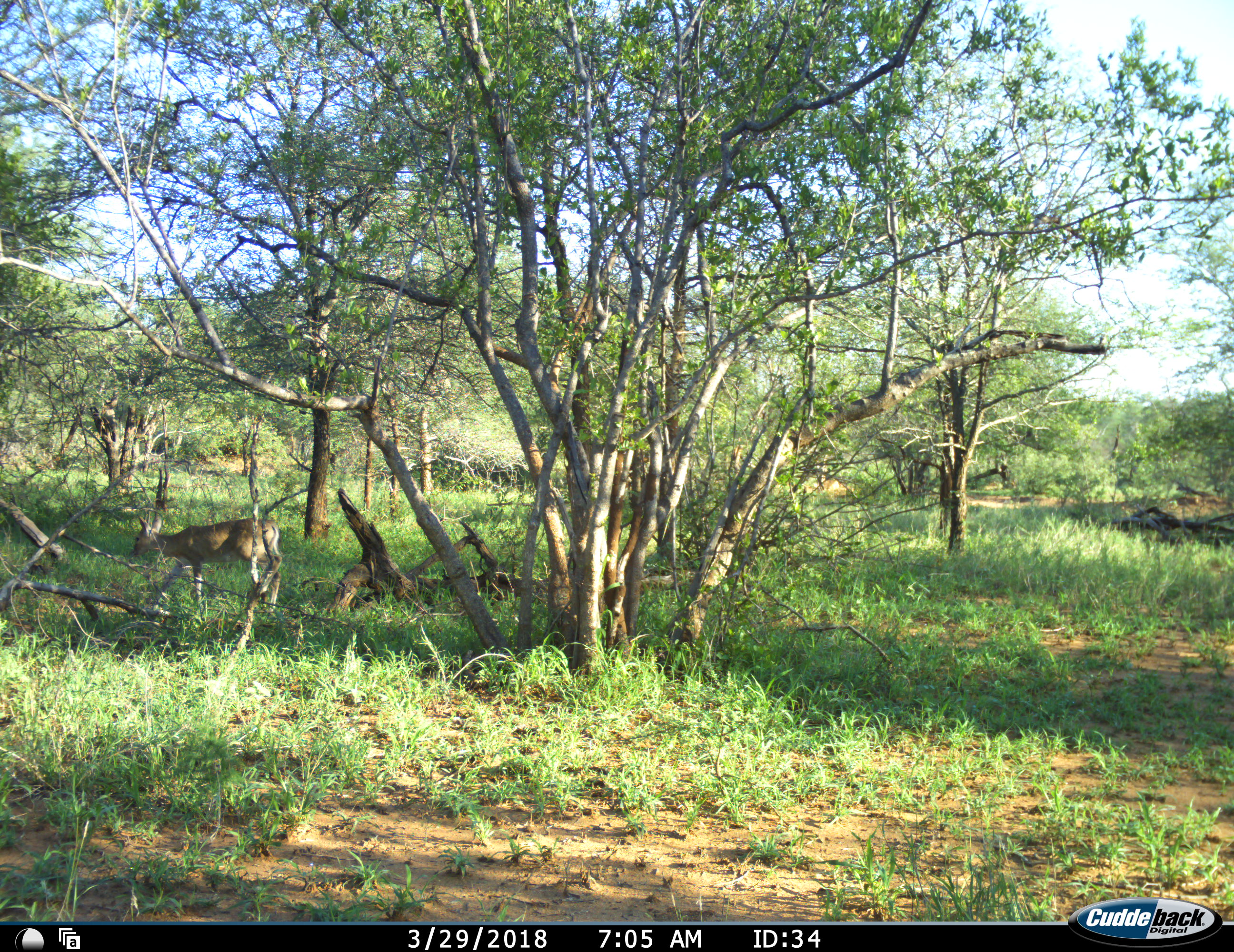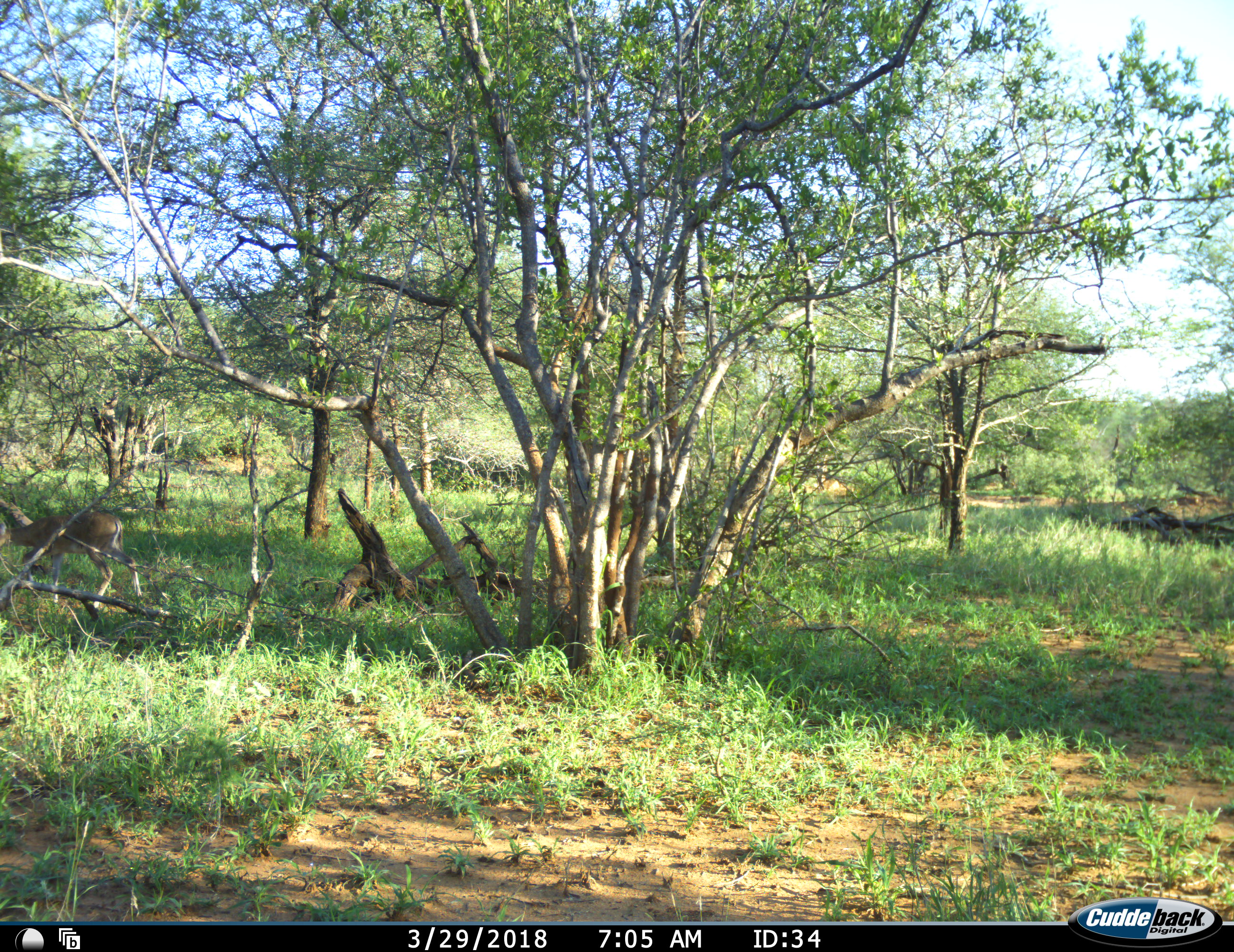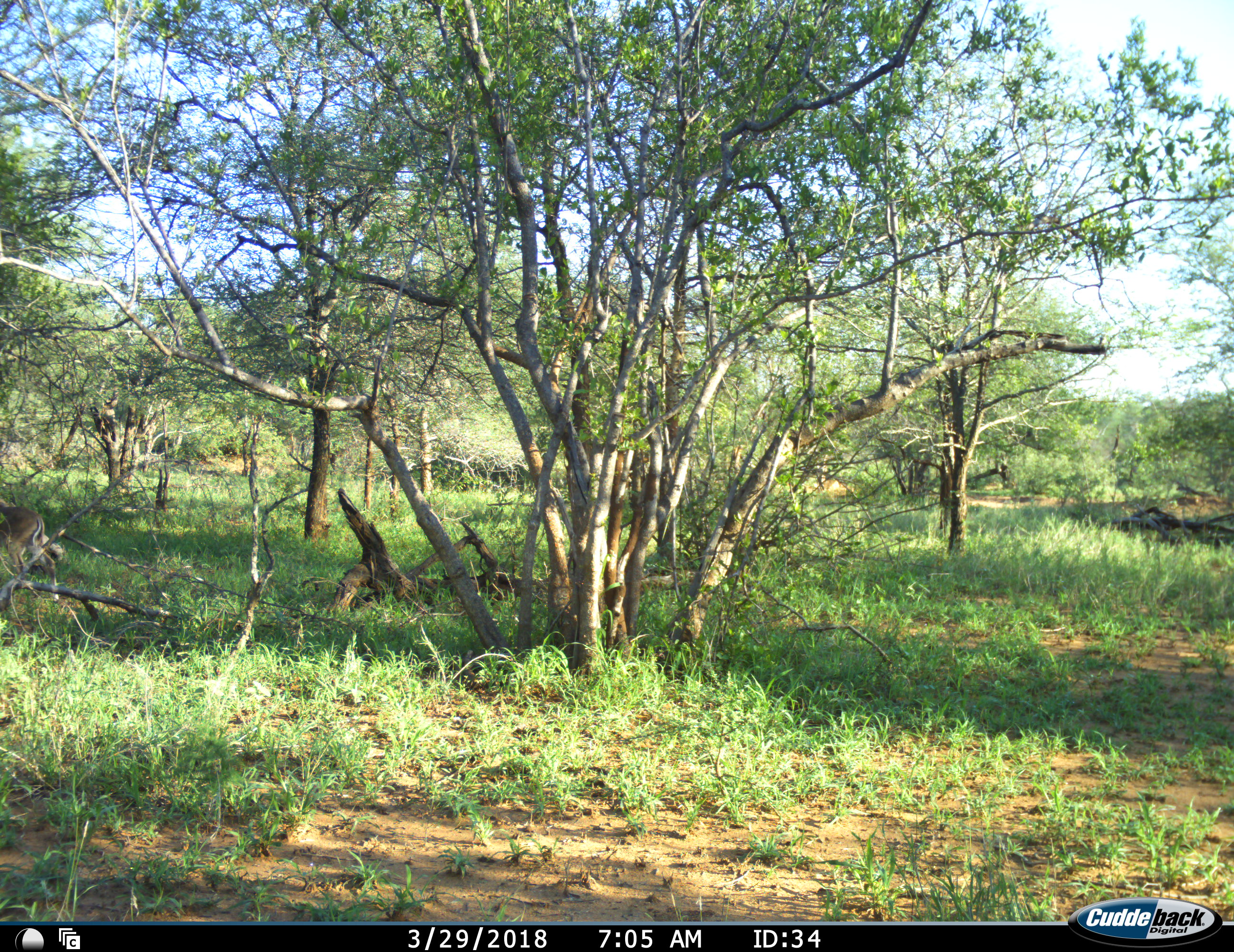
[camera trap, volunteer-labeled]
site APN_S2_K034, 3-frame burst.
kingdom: Animalia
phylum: Chordata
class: Mammalia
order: Artiodactyla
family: Bovidae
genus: Sylvicapra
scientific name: Sylvicapra grimmia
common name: common duiker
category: duikercommongrey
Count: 1.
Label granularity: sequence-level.